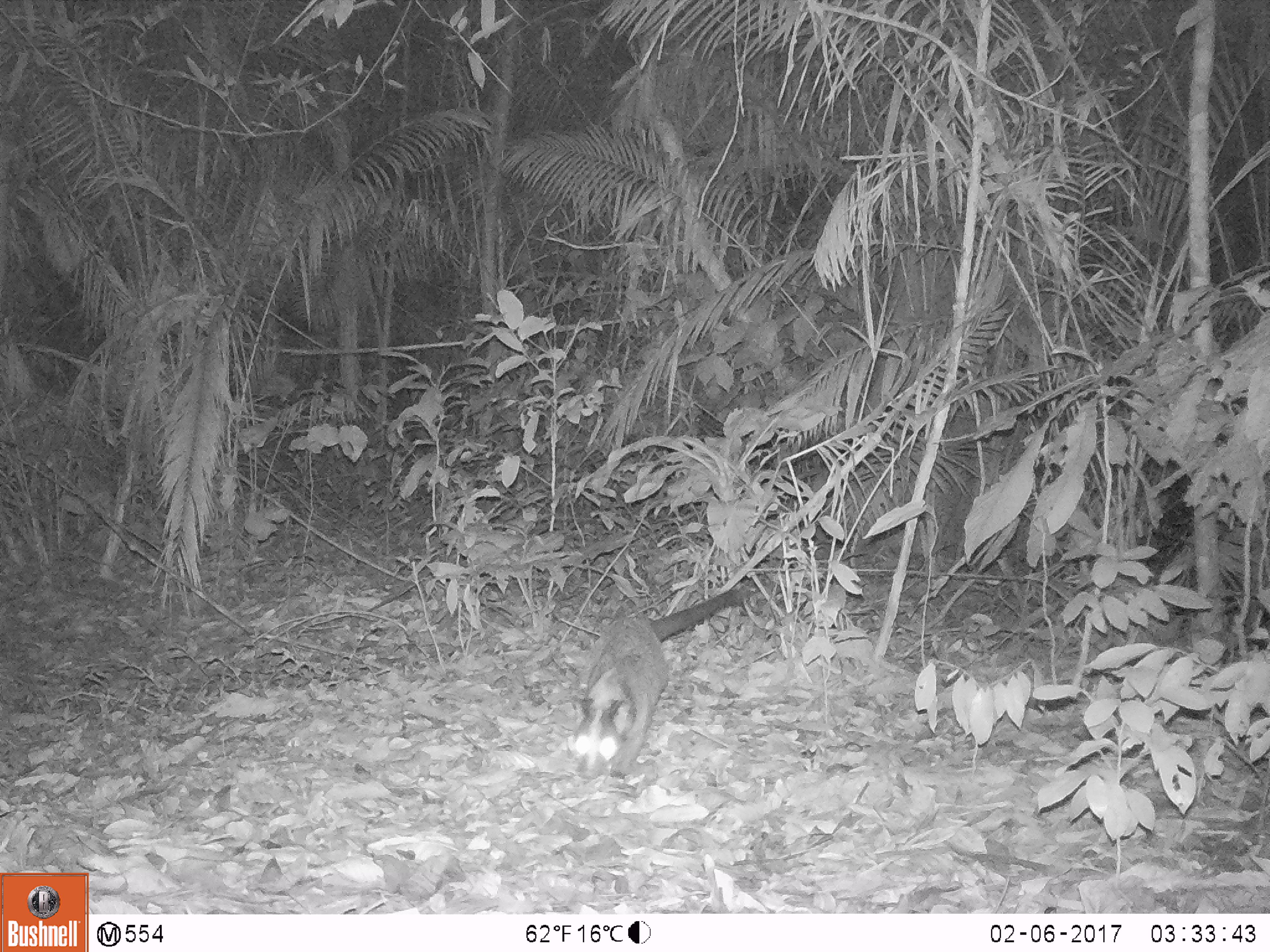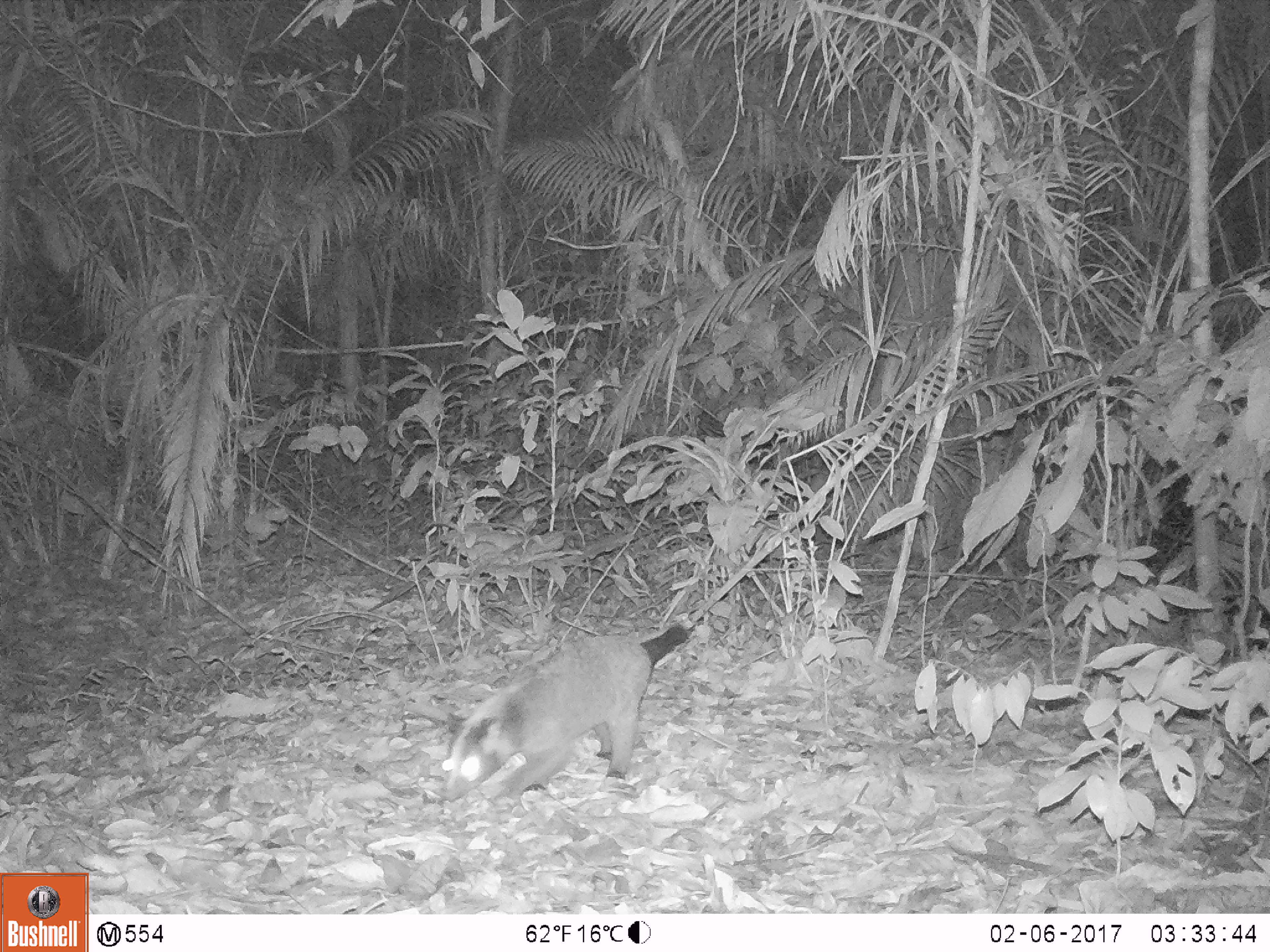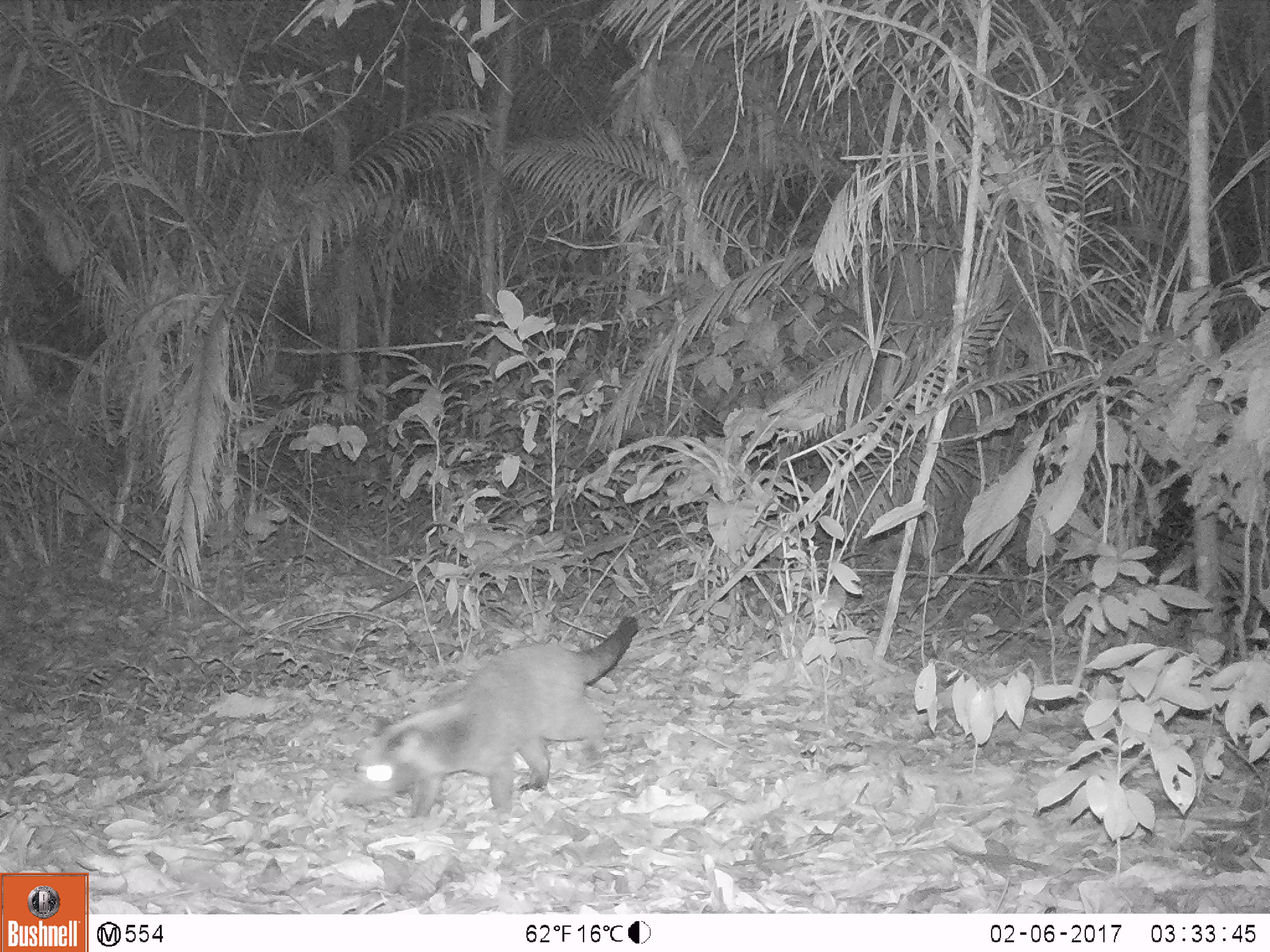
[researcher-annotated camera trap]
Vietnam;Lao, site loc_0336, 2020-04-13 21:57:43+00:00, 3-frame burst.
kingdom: Animalia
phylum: Chordata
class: Mammalia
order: Carnivora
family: Viverridae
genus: Paguma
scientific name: Paguma larvata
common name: masked palm civet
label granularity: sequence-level